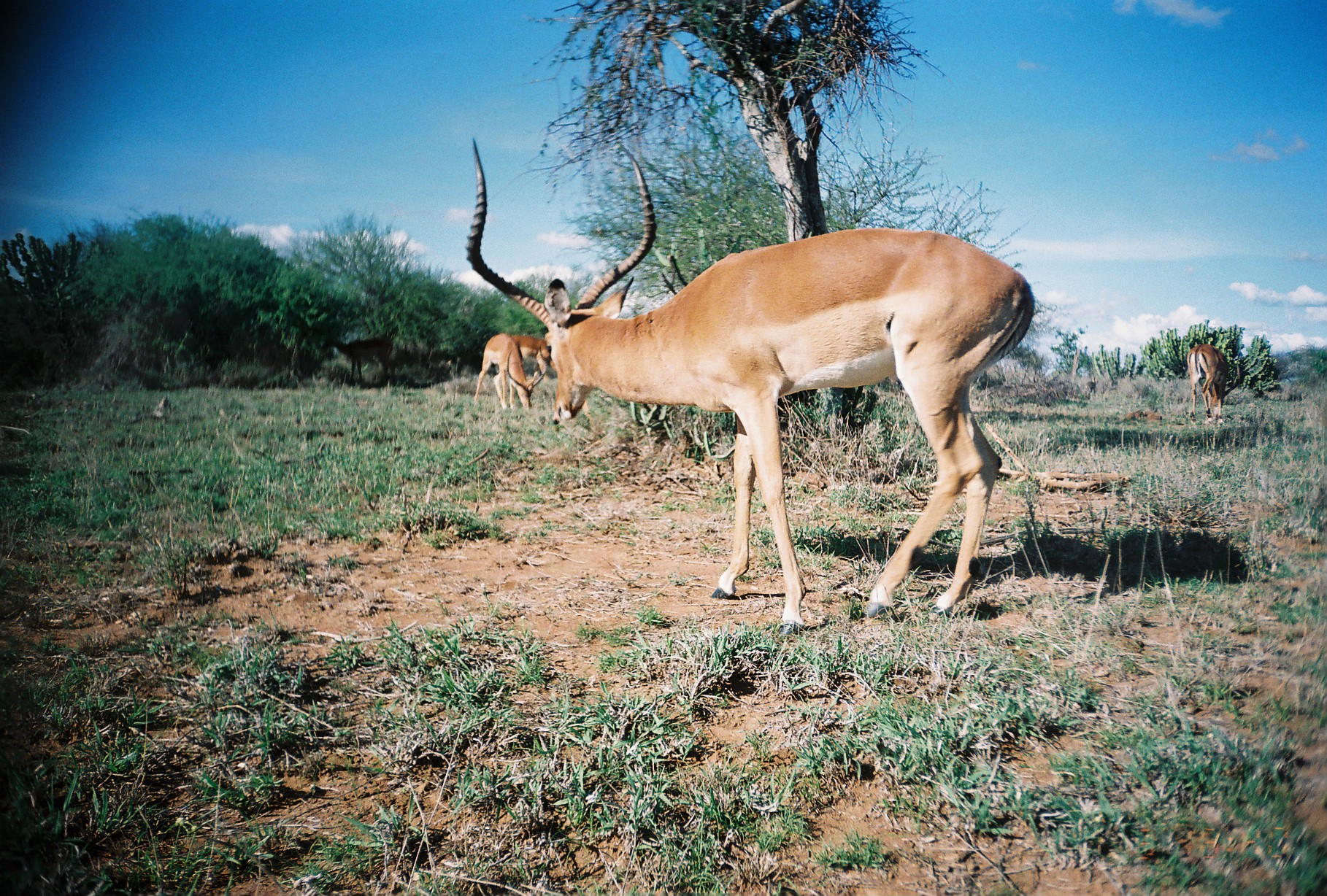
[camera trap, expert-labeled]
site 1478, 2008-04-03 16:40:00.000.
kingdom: Animalia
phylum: Chordata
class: Mammalia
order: Artiodactyla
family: Bovidae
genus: Aepyceros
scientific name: Aepyceros melampus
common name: impala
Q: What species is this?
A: Aepyceros melampus (impala).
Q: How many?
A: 5.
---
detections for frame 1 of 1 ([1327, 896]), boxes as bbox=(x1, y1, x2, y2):
aepyceros melampus: bbox=(466, 133, 1036, 634); bbox=(474, 332, 548, 410); bbox=(1186, 342, 1229, 423); bbox=(325, 335, 390, 386); bbox=(507, 330, 558, 384)